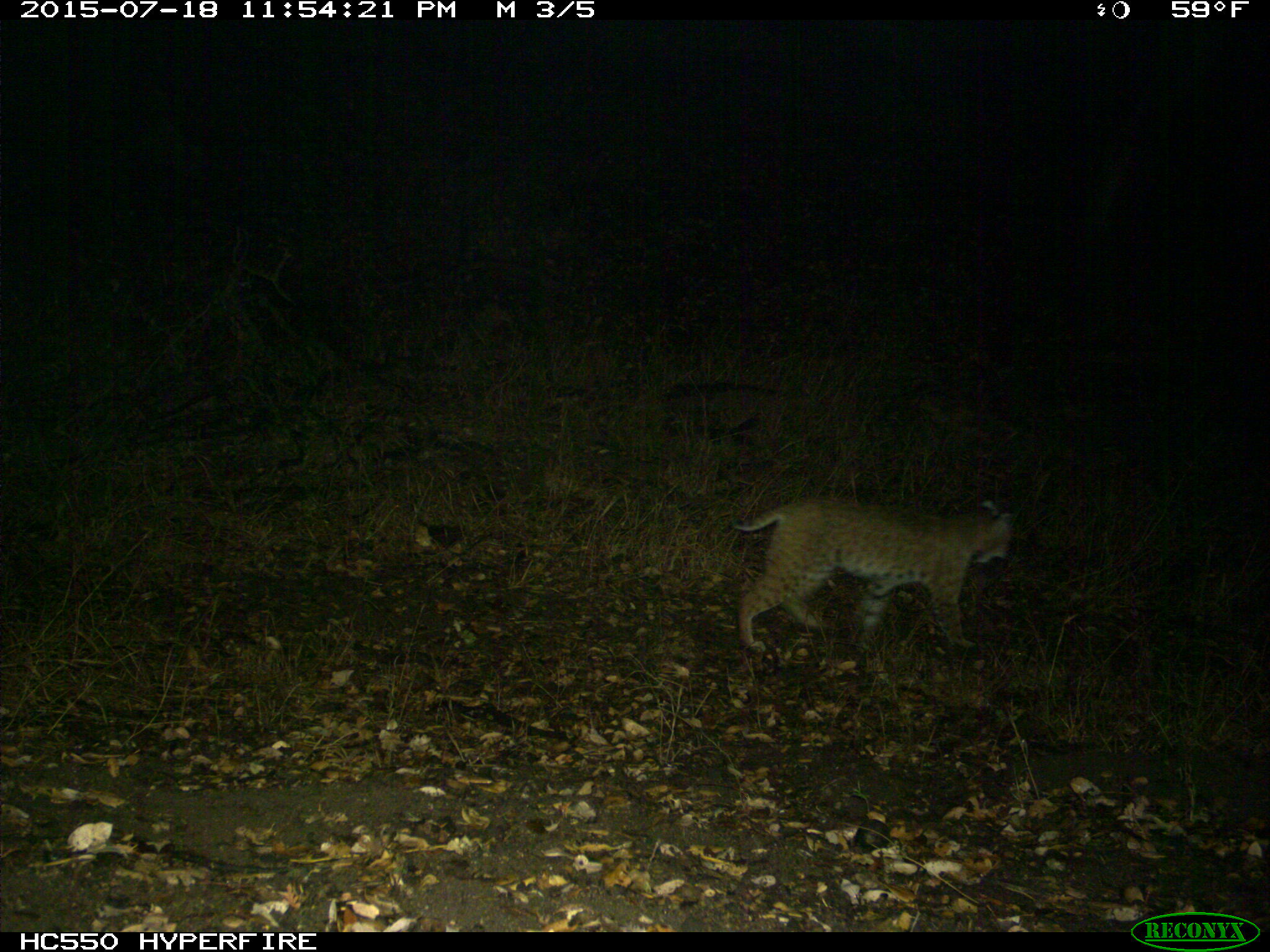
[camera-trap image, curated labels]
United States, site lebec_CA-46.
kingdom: Animalia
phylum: Chordata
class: Mammalia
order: Carnivora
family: Felidae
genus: Lynx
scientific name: Lynx rufus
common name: bobcat